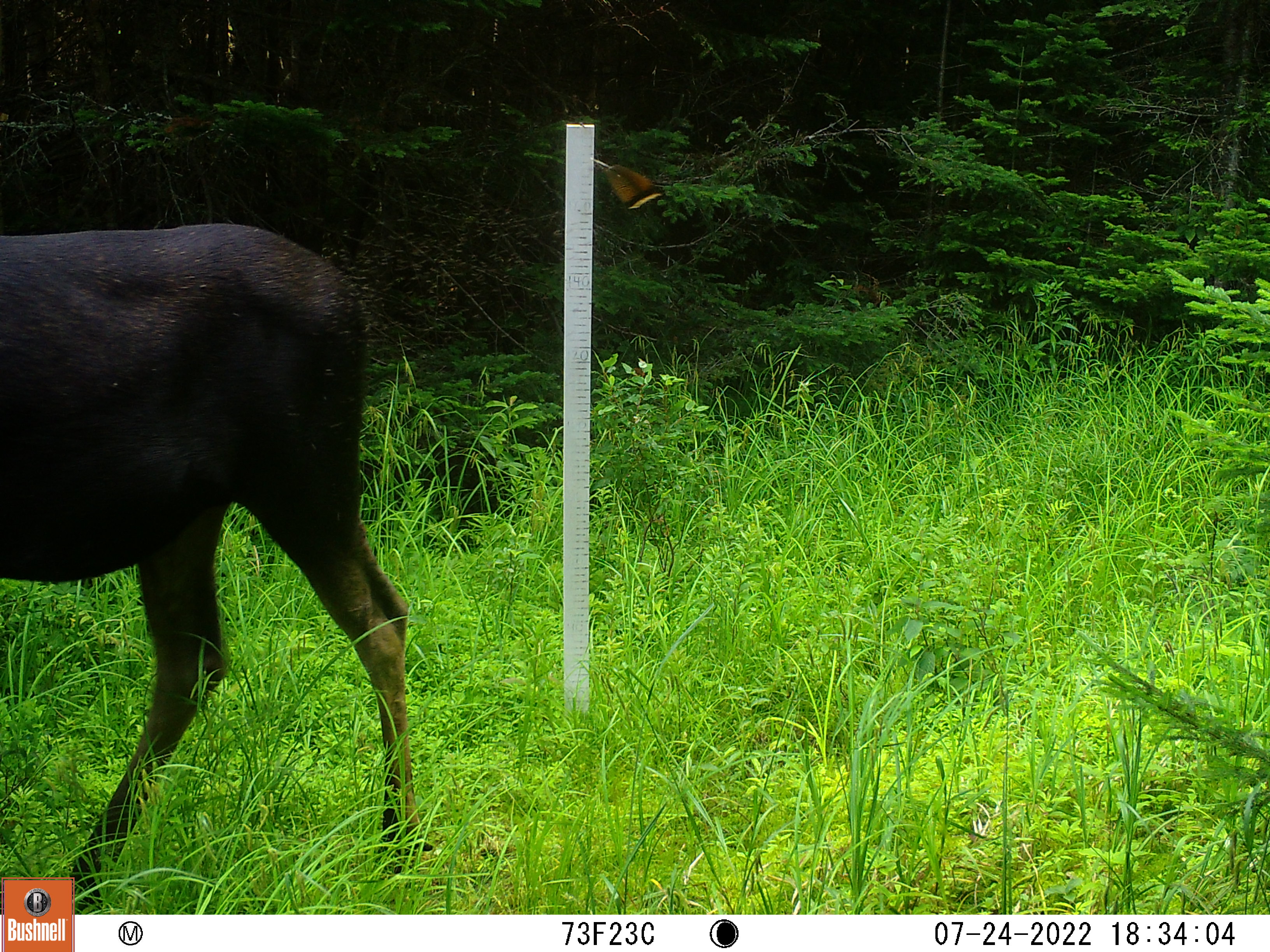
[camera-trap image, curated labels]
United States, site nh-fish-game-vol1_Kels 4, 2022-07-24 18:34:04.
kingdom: Animalia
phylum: Chordata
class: Mammalia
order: Artiodactyla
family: Cervidae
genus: Alces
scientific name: Alces alces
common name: moose